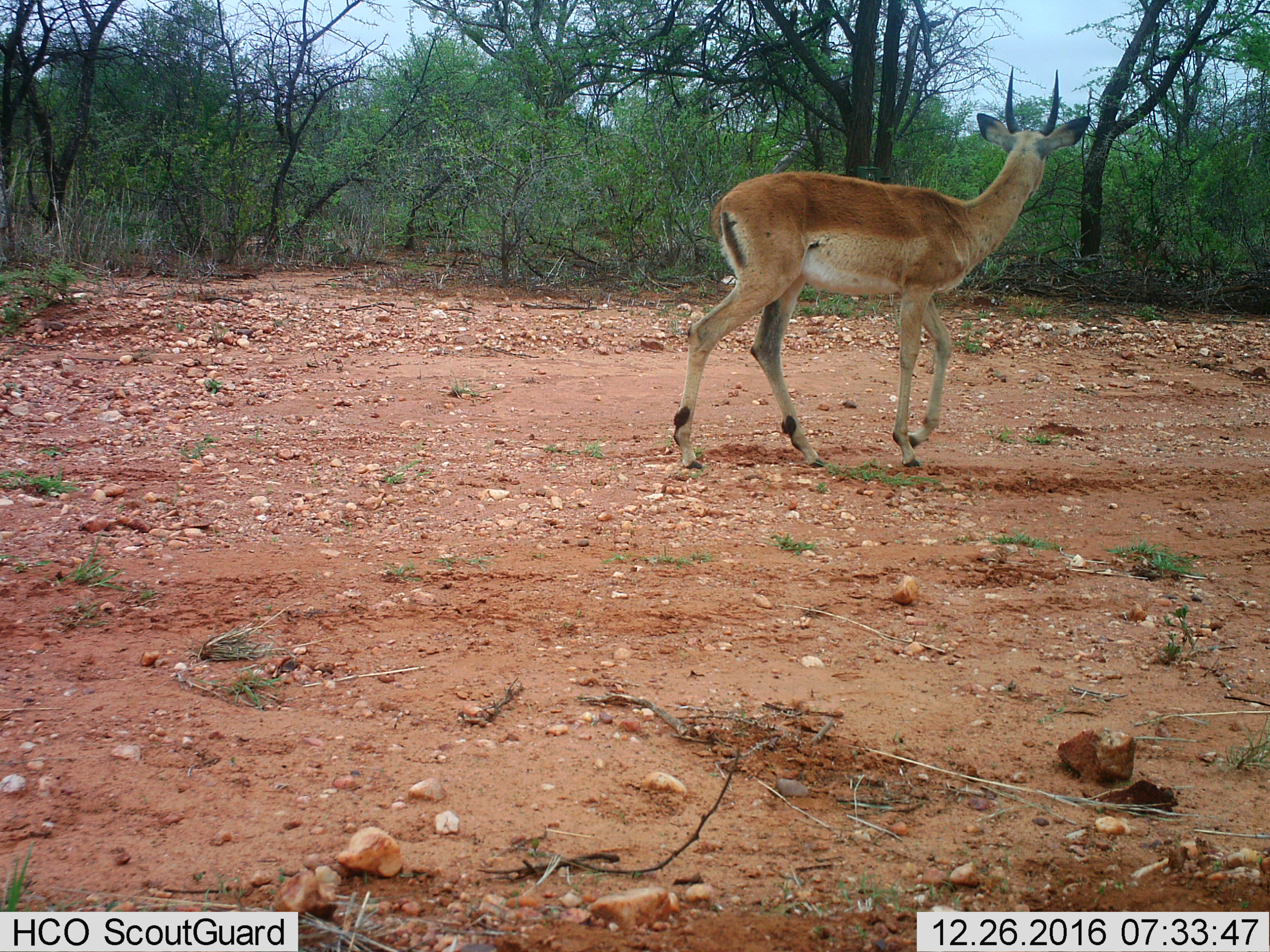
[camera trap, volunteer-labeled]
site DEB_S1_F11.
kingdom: Animalia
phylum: Chordata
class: Mammalia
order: Artiodactyla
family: Bovidae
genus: Aepyceros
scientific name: Aepyceros melampus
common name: impala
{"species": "impala (Aepyceros melampus)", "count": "1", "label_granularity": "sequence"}